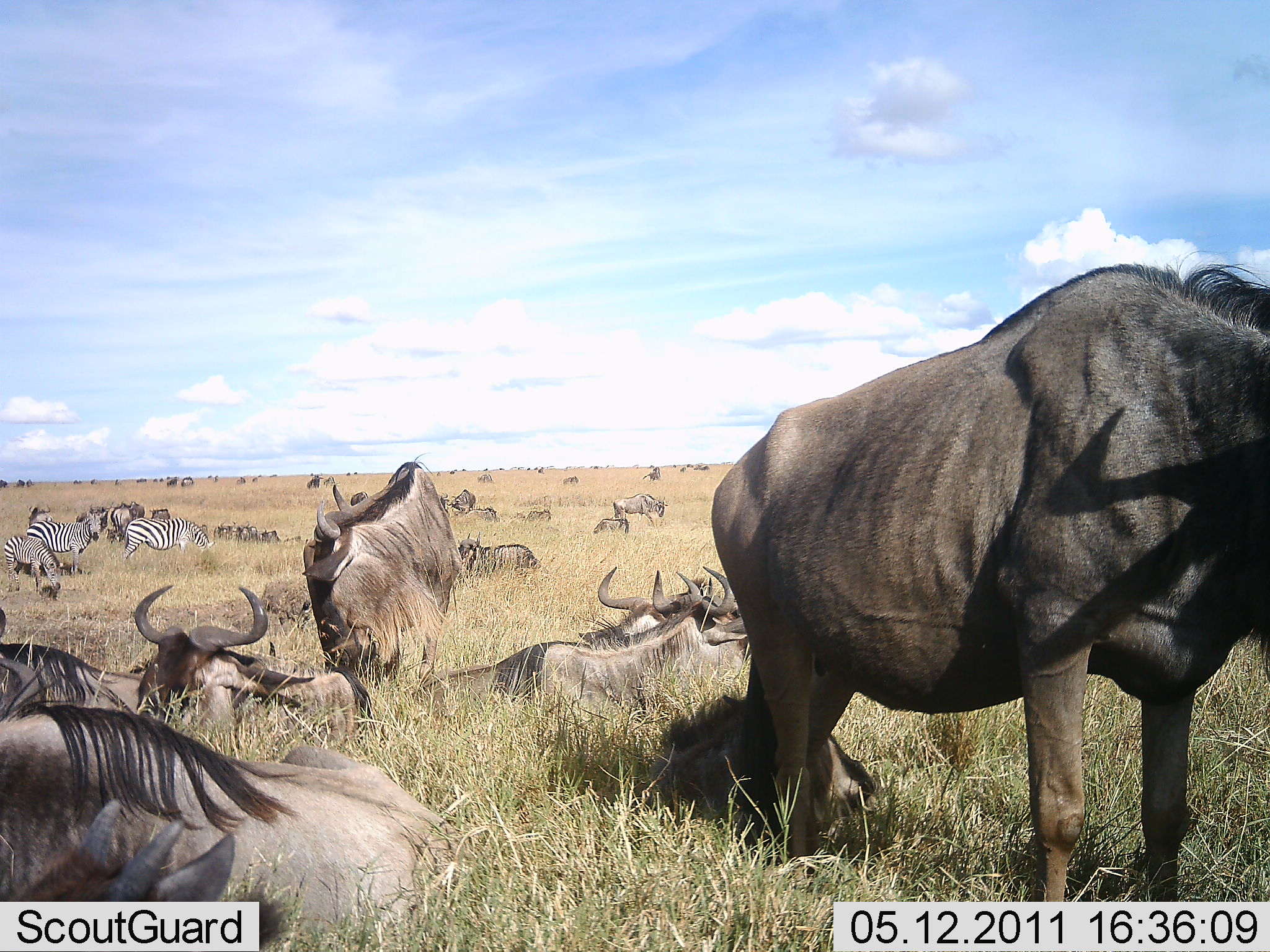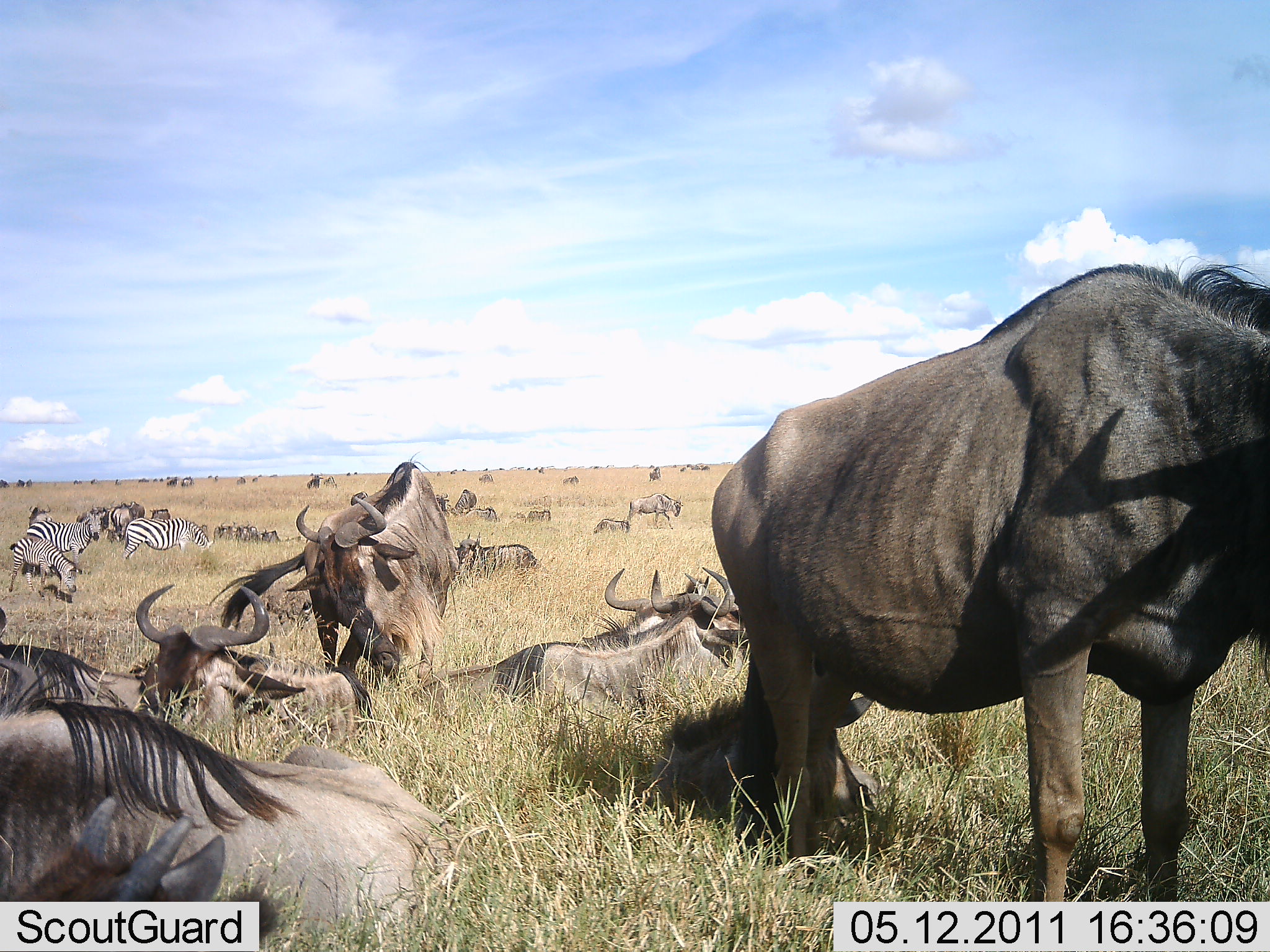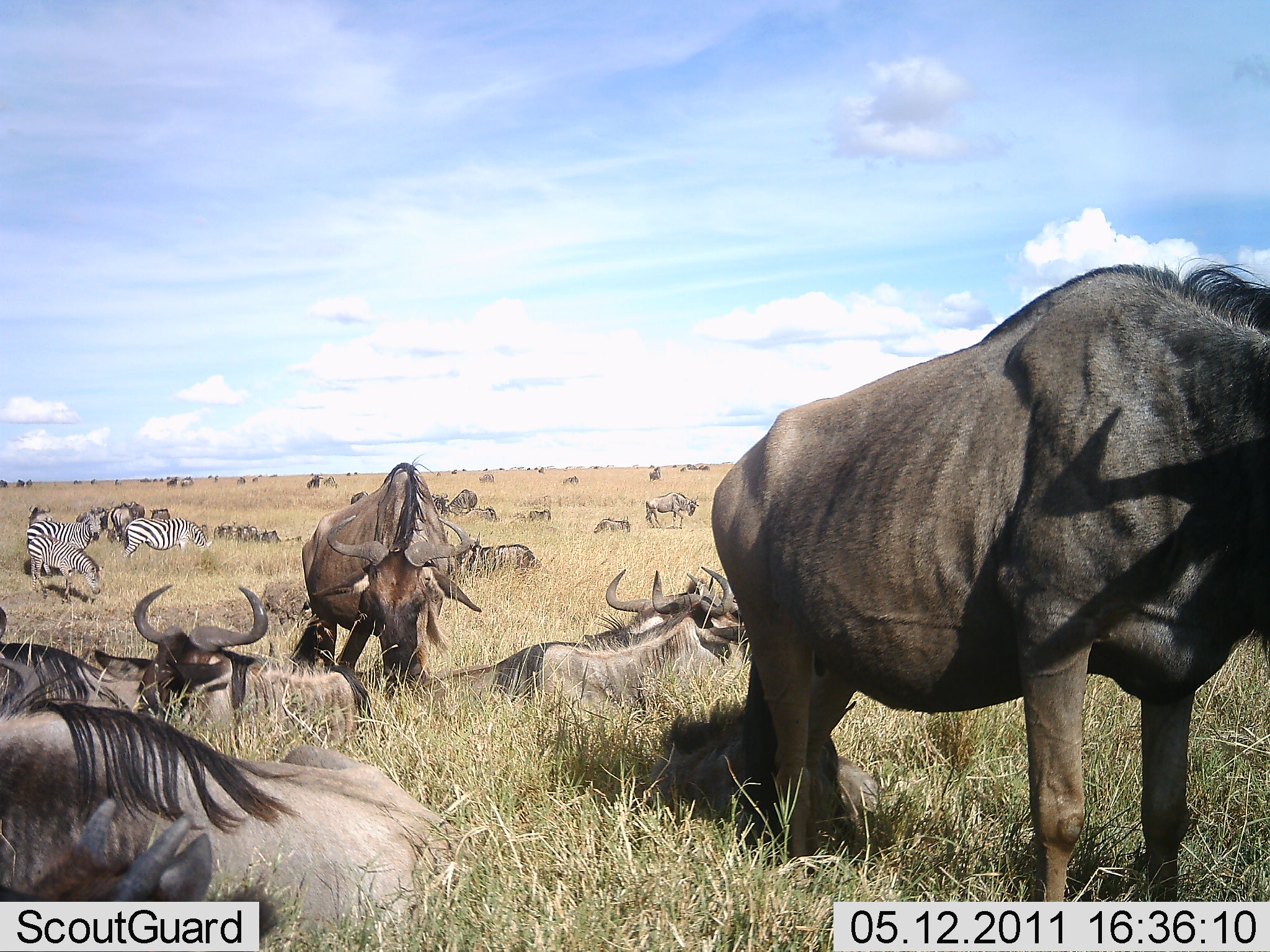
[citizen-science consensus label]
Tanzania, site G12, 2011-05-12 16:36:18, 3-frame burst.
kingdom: Animalia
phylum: Chordata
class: Mammalia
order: Artiodactyla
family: Bovidae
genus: Connochaetes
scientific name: Connochaetes taurinus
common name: blue wildebeest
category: wildebeest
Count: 11-50.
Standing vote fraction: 71%.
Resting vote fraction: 93%.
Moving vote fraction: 14%.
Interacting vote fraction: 7%.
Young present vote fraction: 0%.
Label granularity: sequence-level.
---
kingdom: Animalia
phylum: Chordata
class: Mammalia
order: Perissodactyla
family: Equidae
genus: Equus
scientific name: Equus quagga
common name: plains zebra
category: zebra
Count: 3.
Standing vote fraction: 50%.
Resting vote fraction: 30%.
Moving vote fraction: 30%.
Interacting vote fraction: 0%.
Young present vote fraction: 10%.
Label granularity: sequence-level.